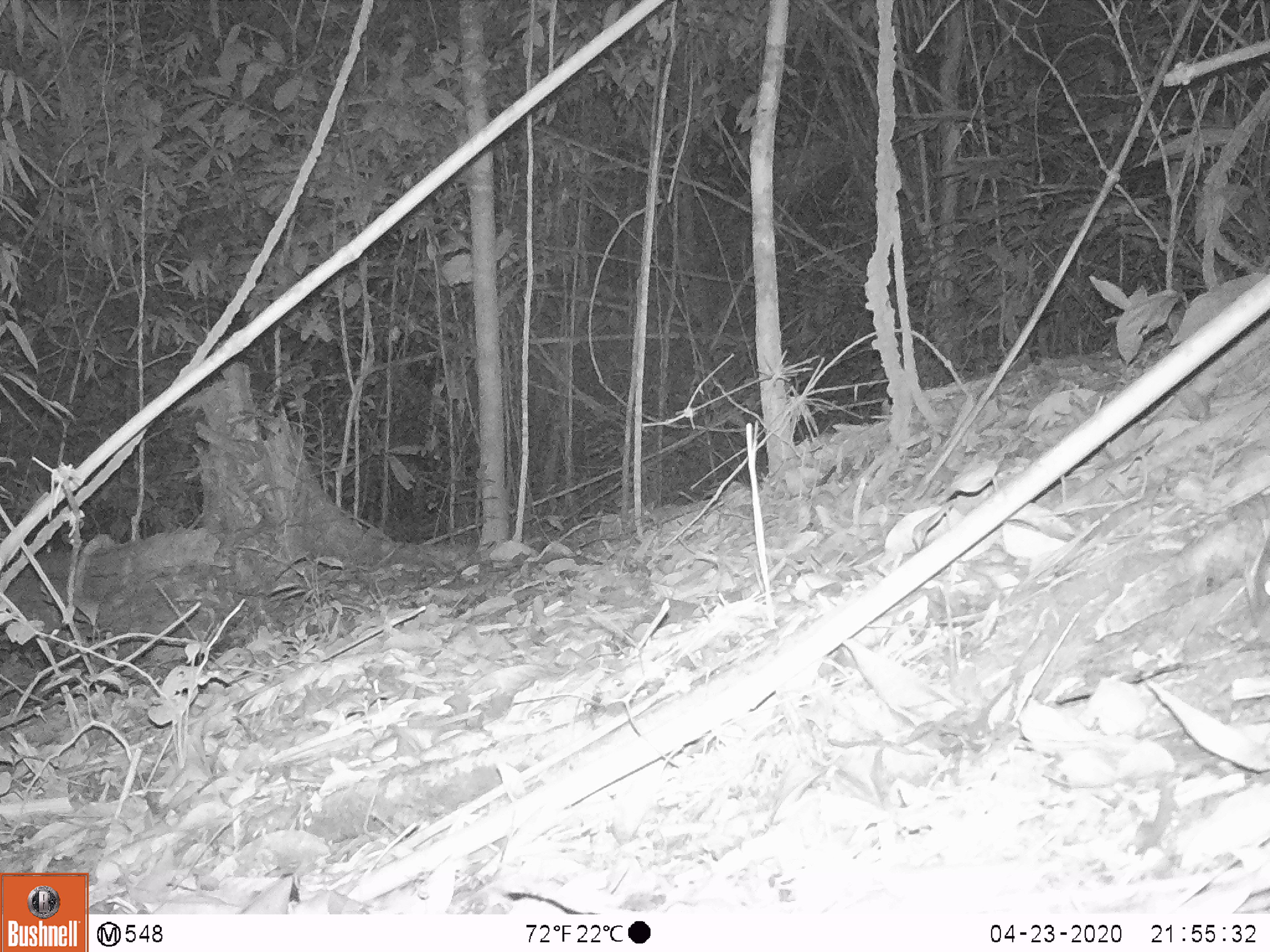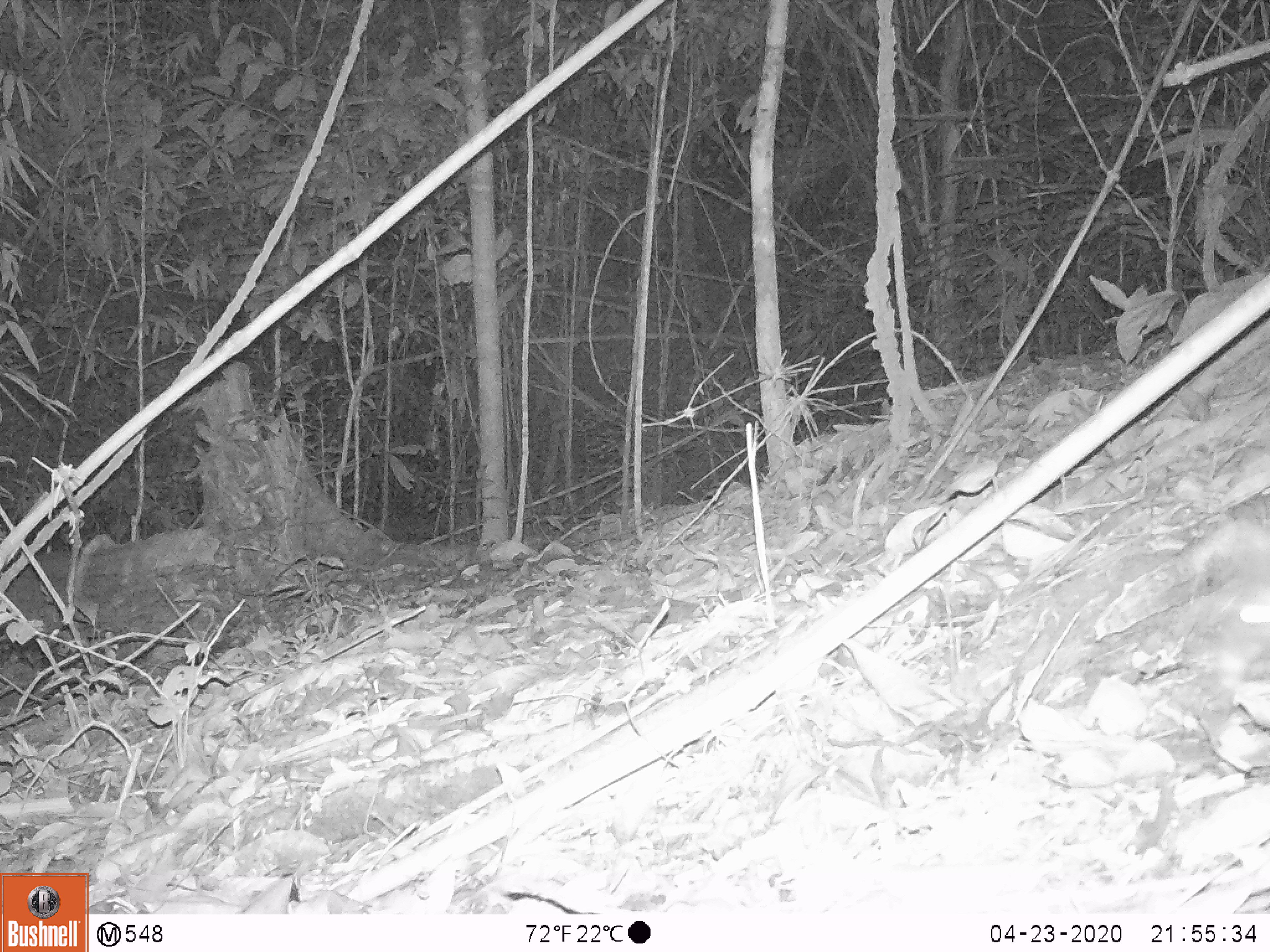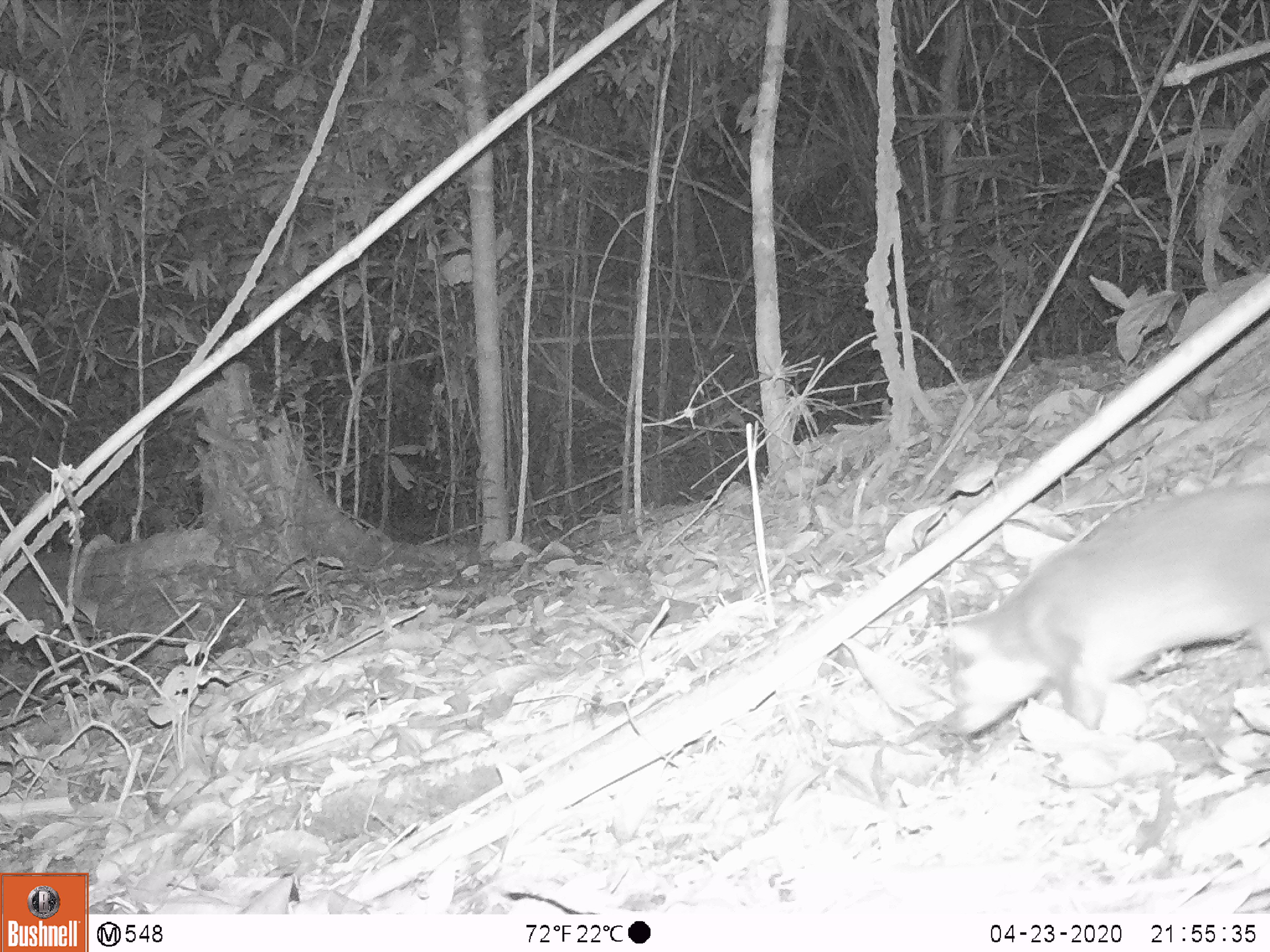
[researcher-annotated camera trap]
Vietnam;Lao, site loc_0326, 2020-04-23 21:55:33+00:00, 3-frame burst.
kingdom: Animalia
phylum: Chordata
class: Mammalia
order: Carnivora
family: Mustelidae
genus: Melogale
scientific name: Melogale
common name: ferret badger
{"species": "ferret badger (Melogale)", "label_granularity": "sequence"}